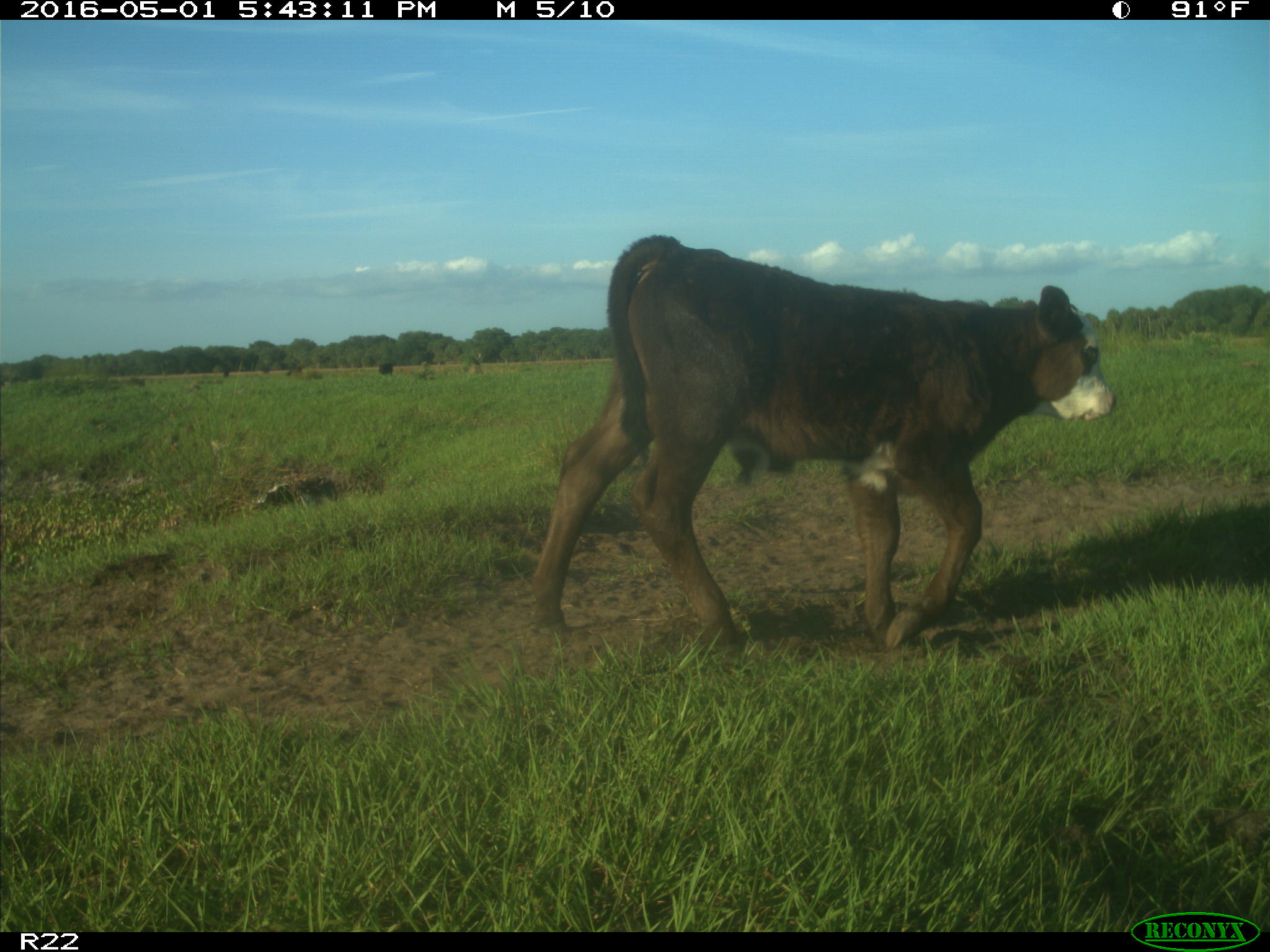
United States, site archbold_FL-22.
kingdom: Animalia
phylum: Chordata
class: Mammalia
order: Artiodactyla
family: Bovidae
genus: Bos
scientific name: Bos taurus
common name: domestic cow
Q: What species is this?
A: Bos taurus (domestic cow).